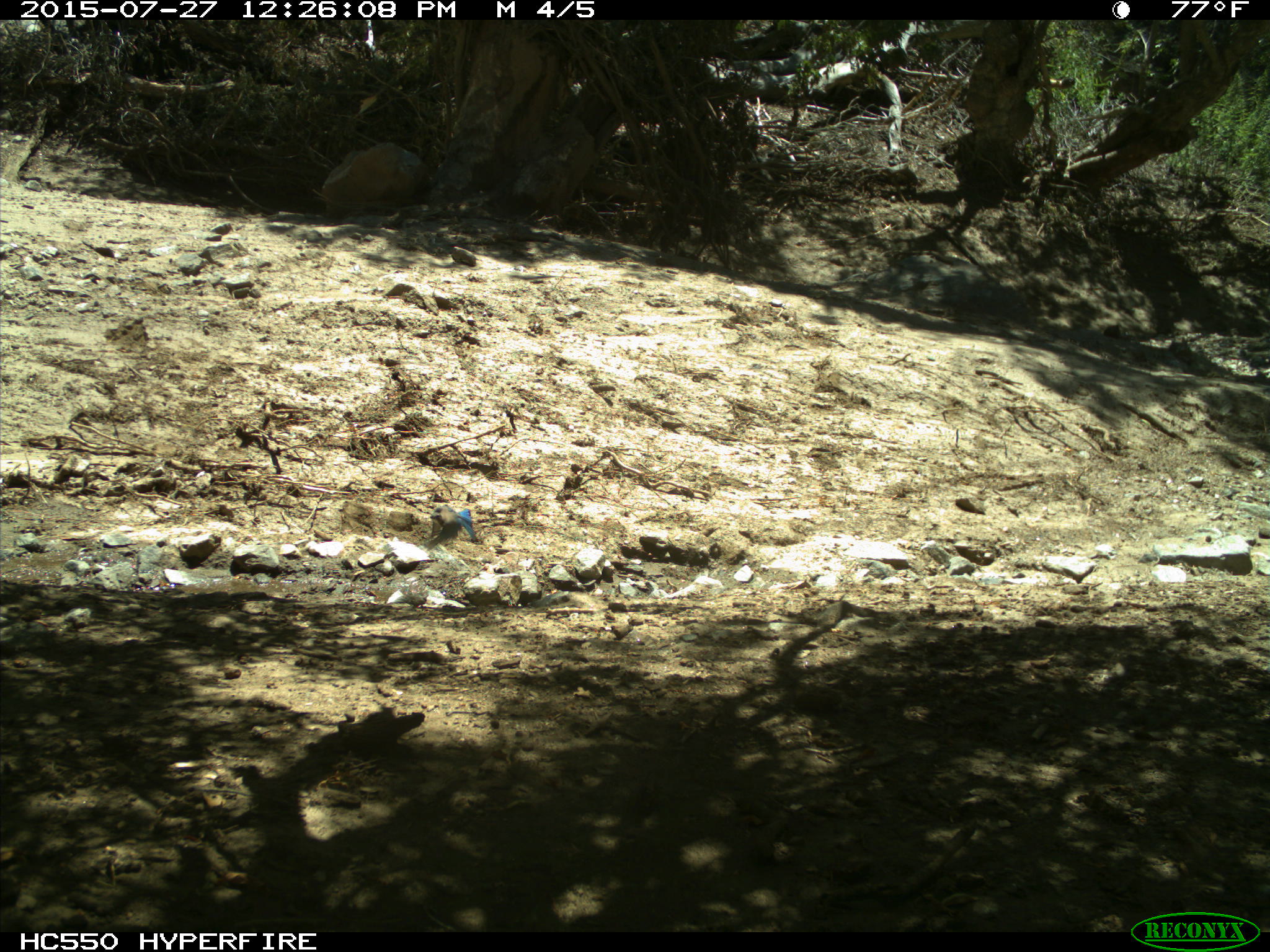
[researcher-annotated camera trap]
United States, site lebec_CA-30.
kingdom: Animalia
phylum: Chordata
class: Aves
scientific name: Aves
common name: birds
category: unidentified bird